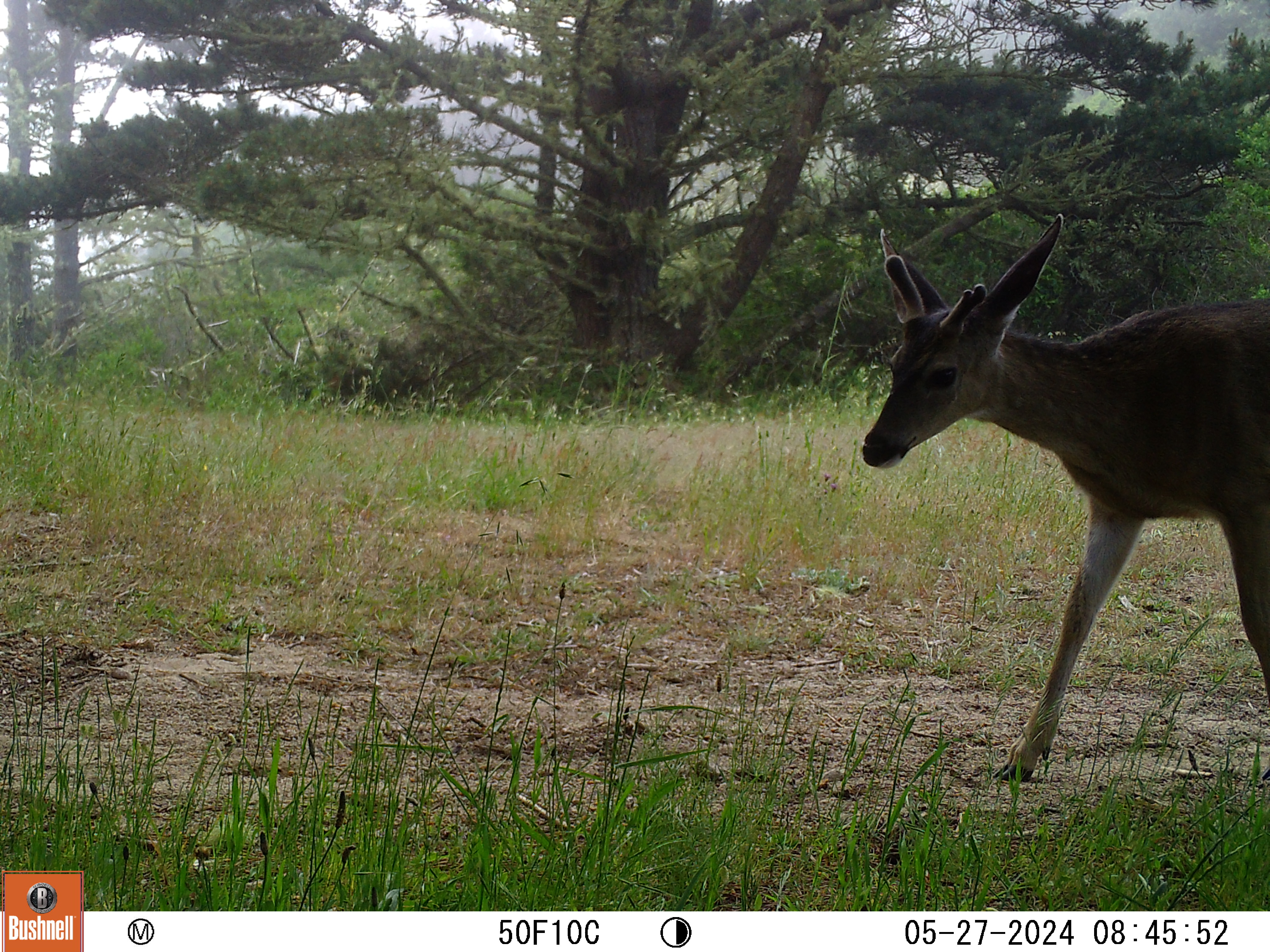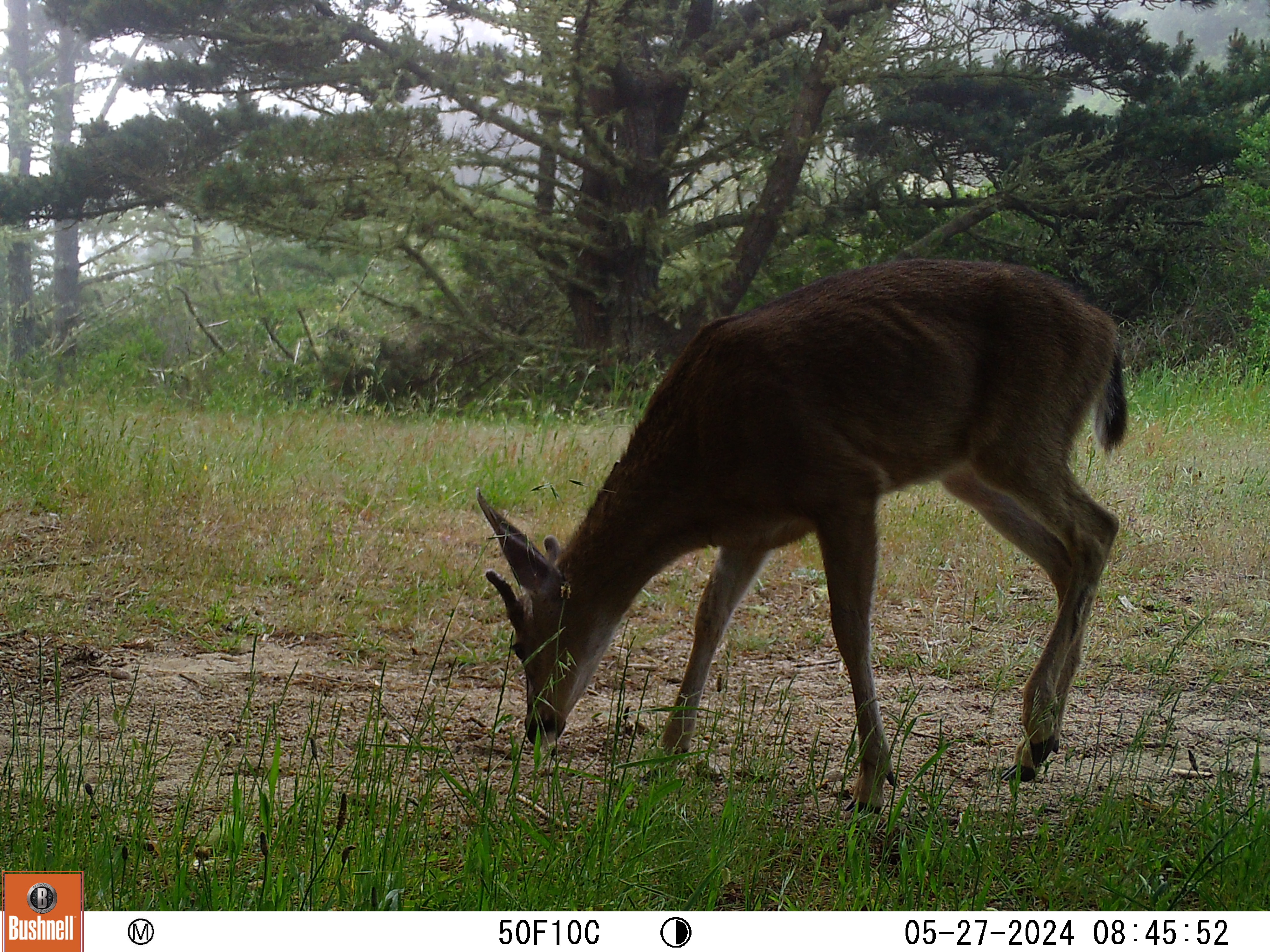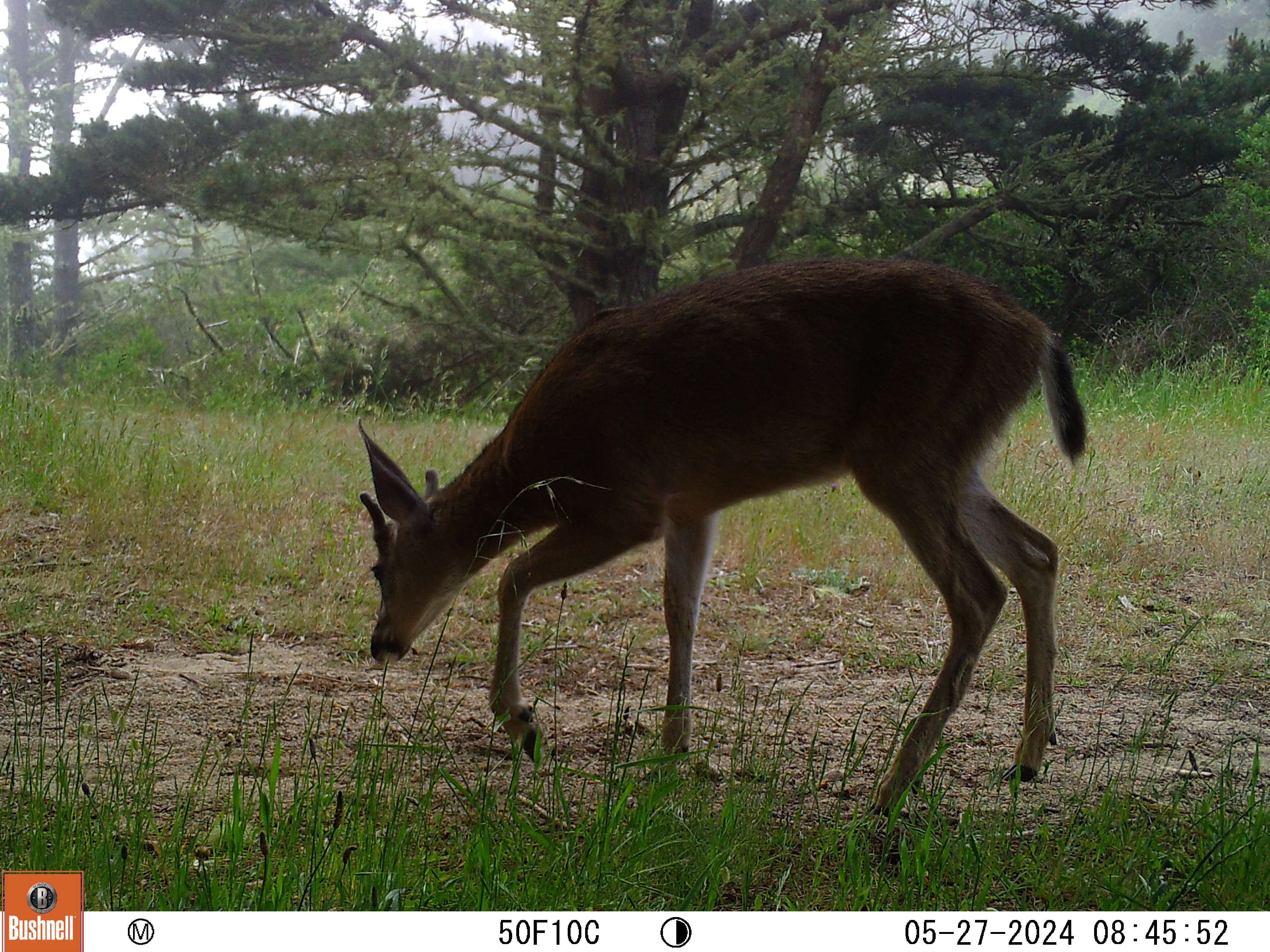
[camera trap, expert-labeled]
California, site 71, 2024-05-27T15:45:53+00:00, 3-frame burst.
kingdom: Animalia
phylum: Chordata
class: Mammalia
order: Artiodactyla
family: Cervidae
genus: Odocoileus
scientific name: Odocoileus hemionus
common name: mule deer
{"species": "mule deer (Odocoileus hemionus)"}